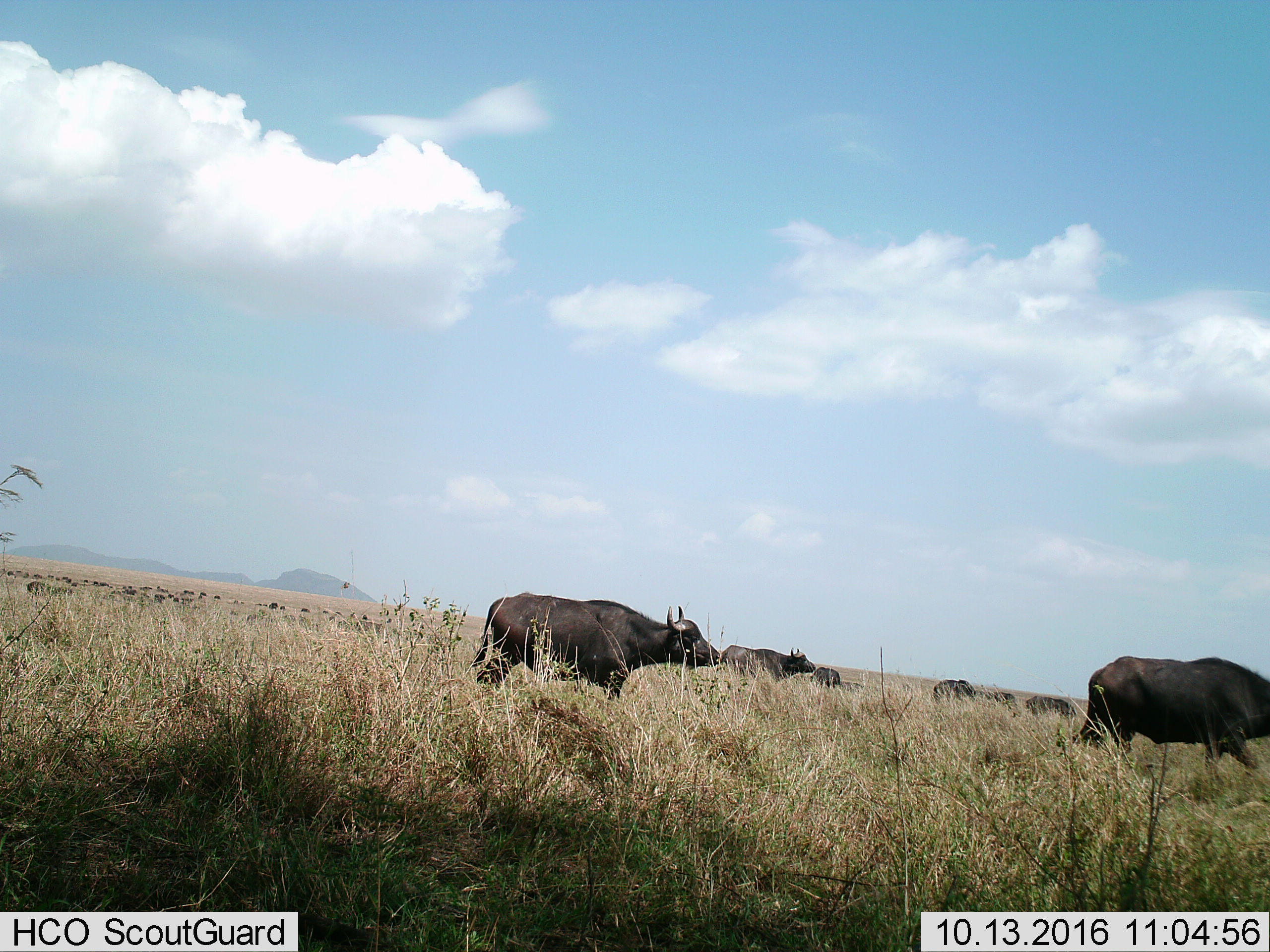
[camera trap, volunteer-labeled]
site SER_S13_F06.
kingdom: Animalia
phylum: Chordata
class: Mammalia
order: Artiodactyla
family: Bovidae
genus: Syncerus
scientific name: Syncerus caffer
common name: african buffalo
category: buffalo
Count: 11-50.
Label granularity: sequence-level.